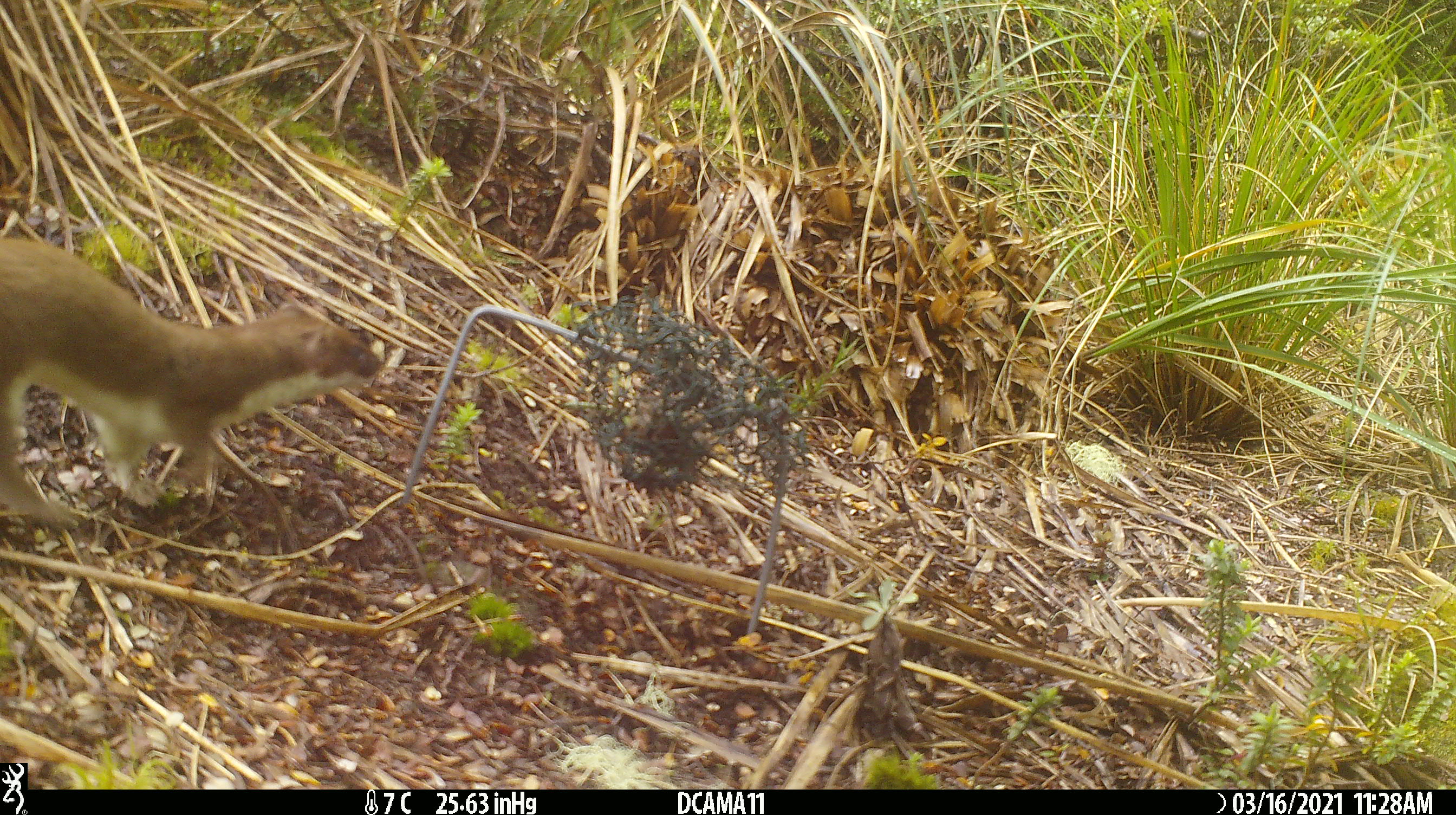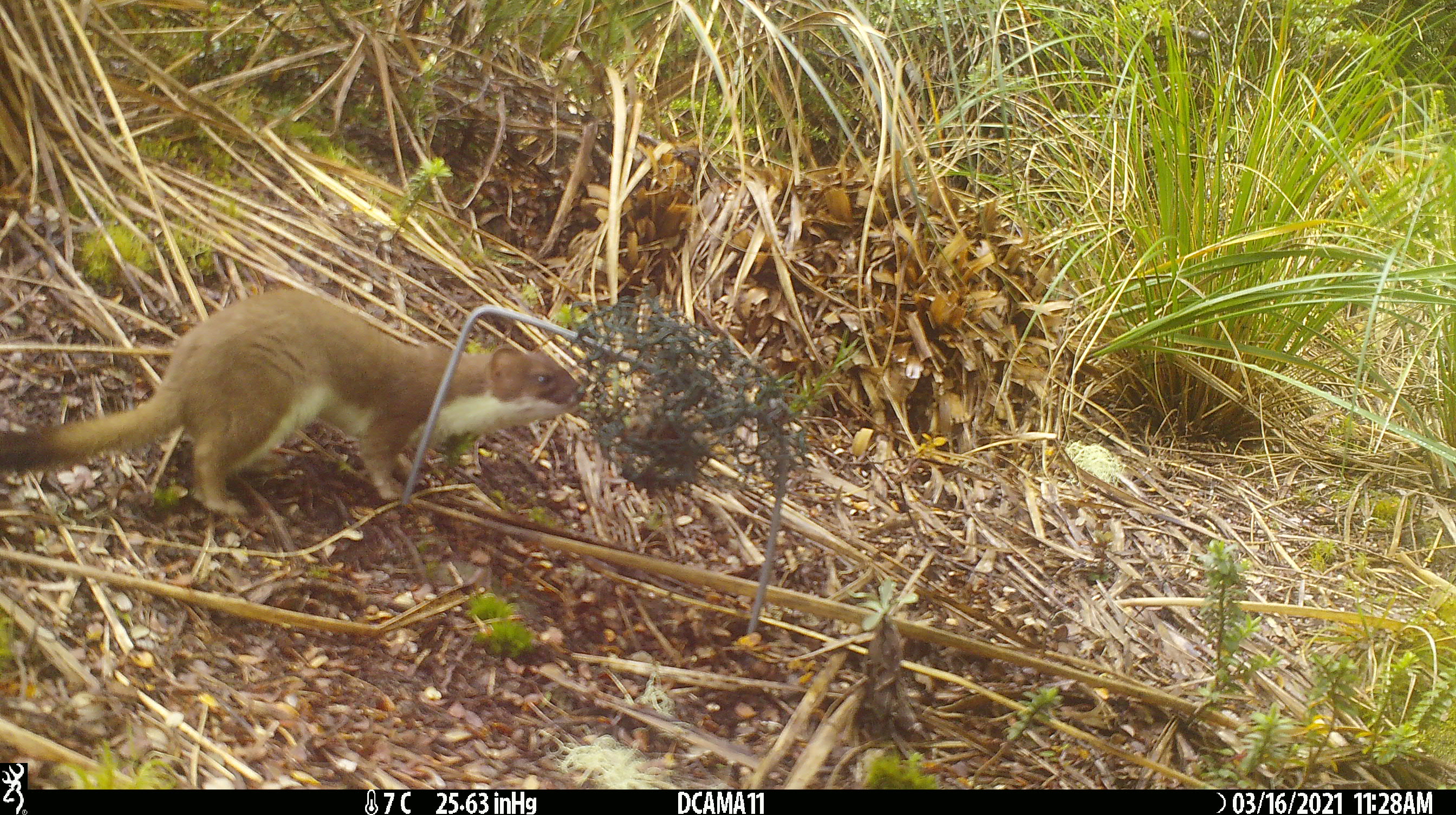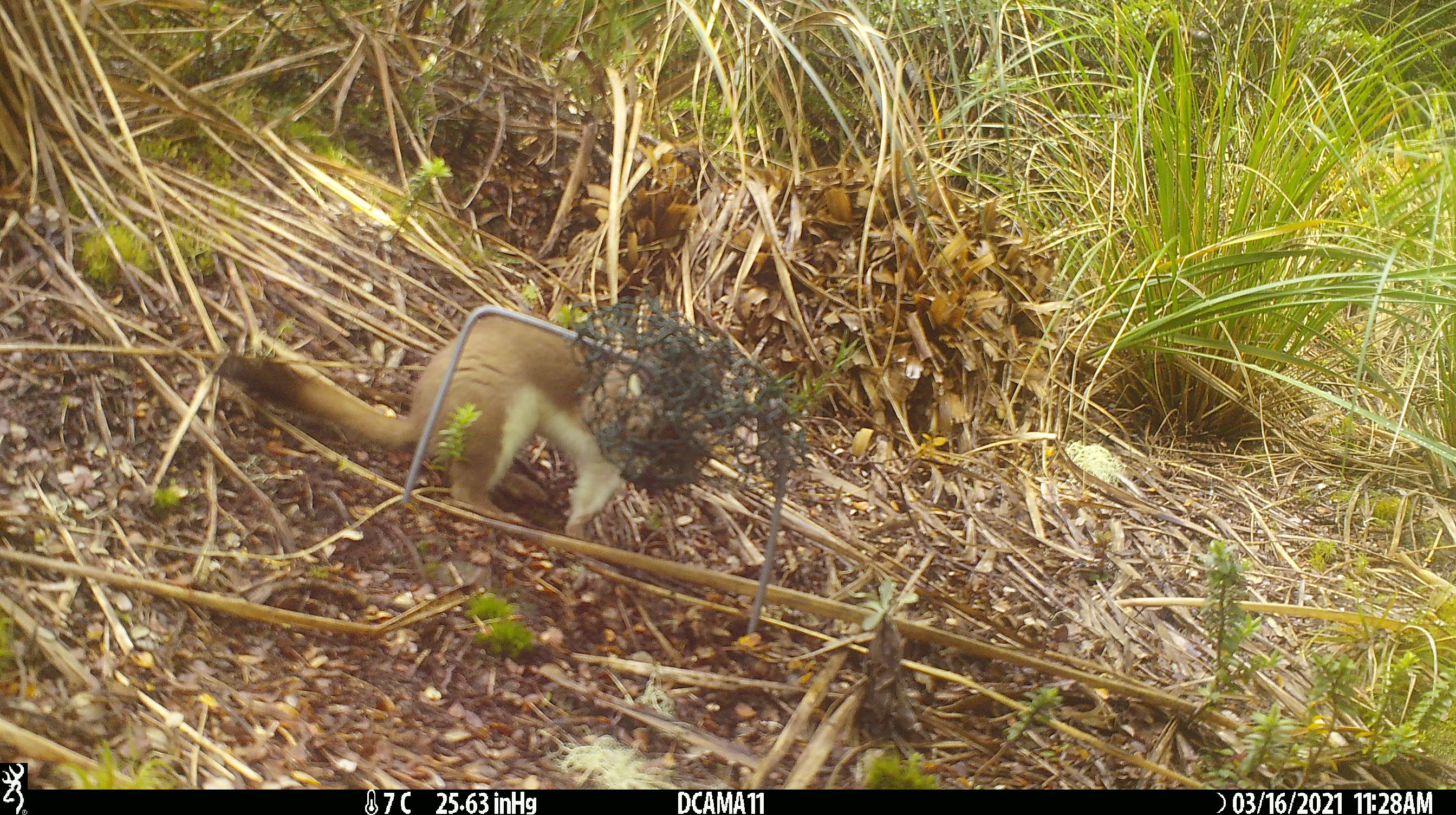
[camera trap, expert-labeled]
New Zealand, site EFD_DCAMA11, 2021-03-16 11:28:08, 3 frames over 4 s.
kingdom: Animalia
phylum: Chordata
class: Mammalia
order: Carnivora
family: Mustelidae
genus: Mustela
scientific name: Mustela erminea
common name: stoat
Stoat (Mustela erminea).